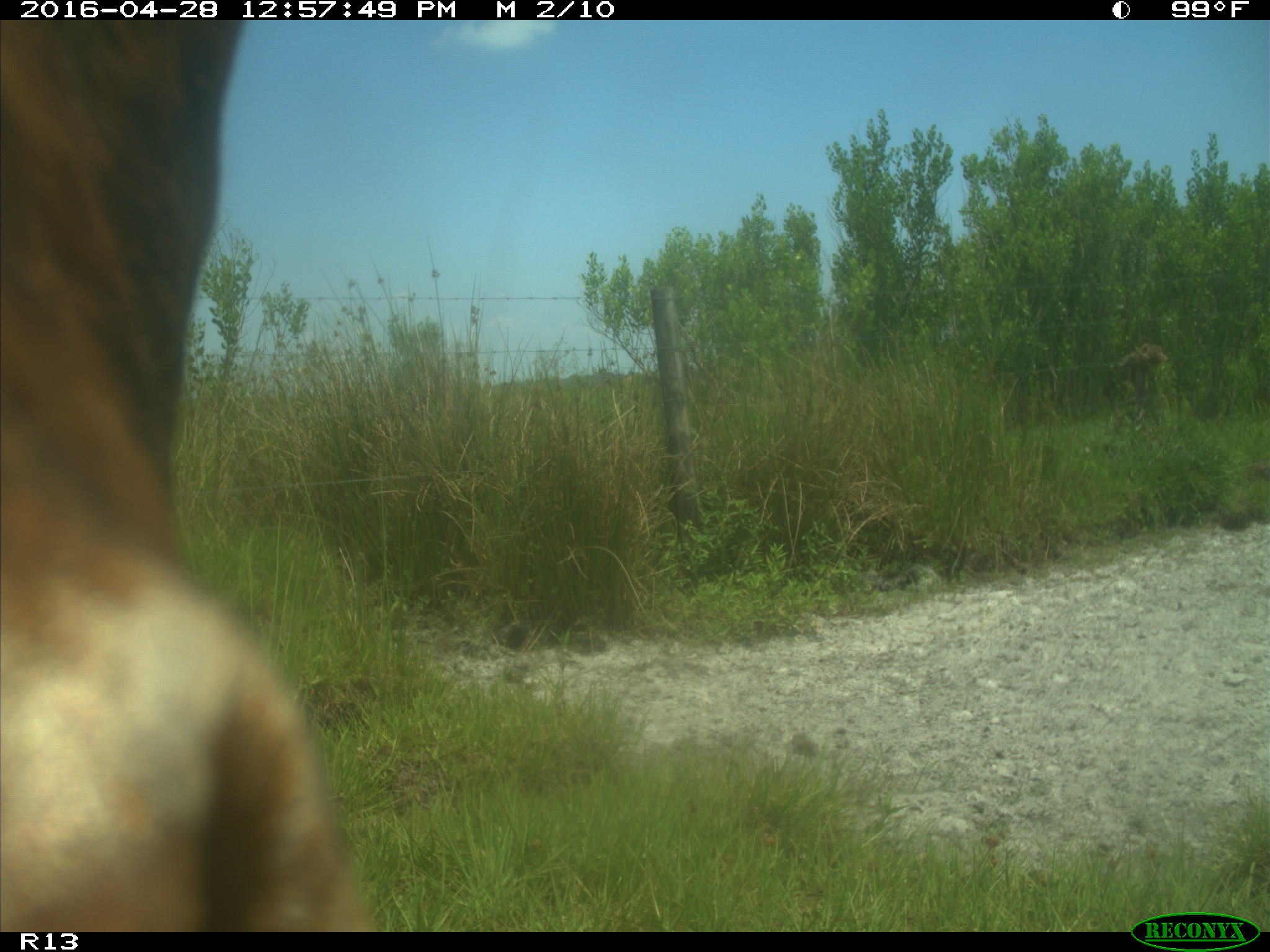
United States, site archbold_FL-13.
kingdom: Animalia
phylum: Chordata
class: Mammalia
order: Artiodactyla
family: Bovidae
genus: Bos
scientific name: Bos taurus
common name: domestic cow